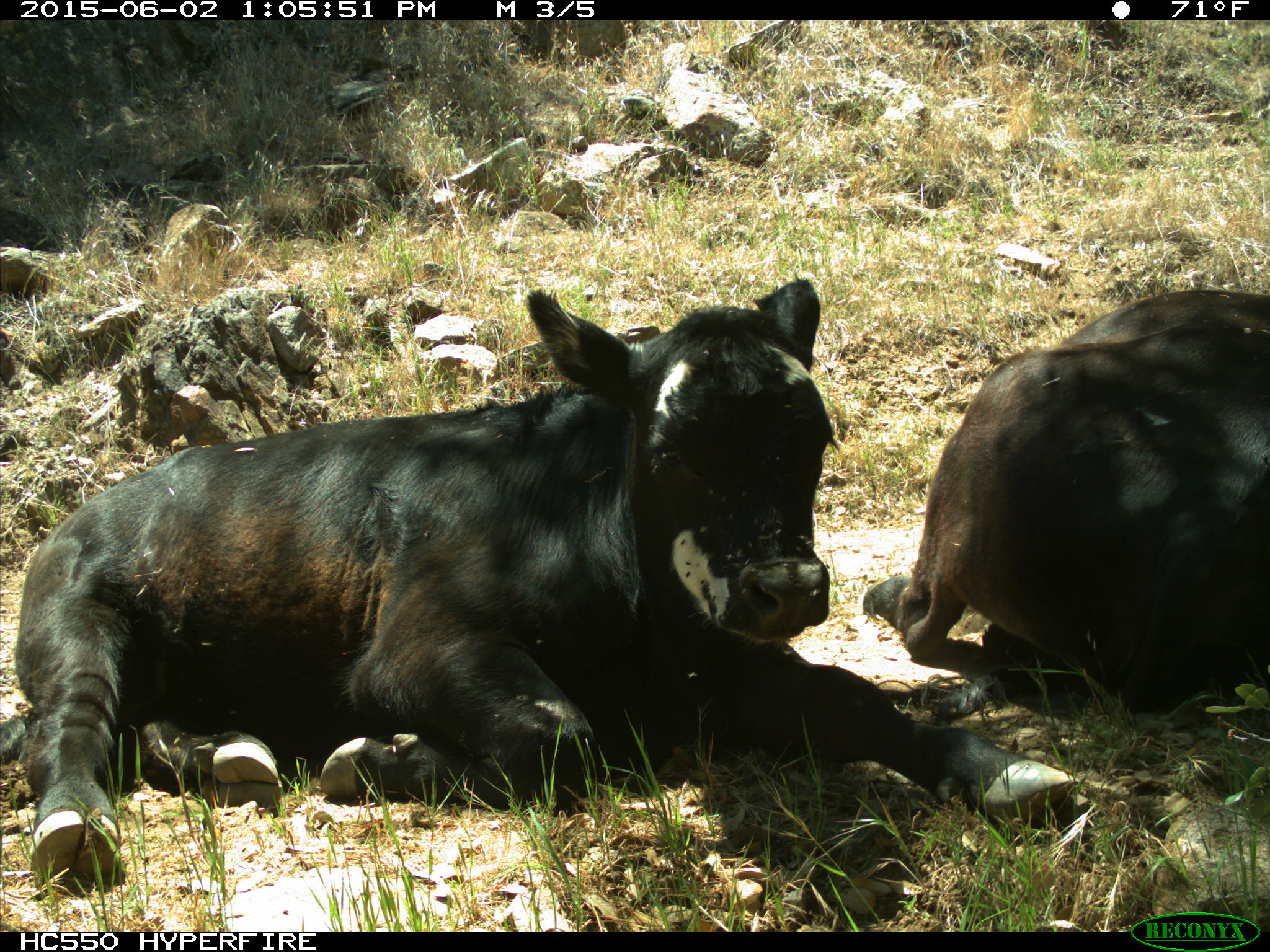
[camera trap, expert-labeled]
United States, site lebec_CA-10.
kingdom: Animalia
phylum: Chordata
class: Mammalia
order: Artiodactyla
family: Bovidae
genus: Bos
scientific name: Bos taurus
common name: domestic cow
Bos taurus (domestic cow).